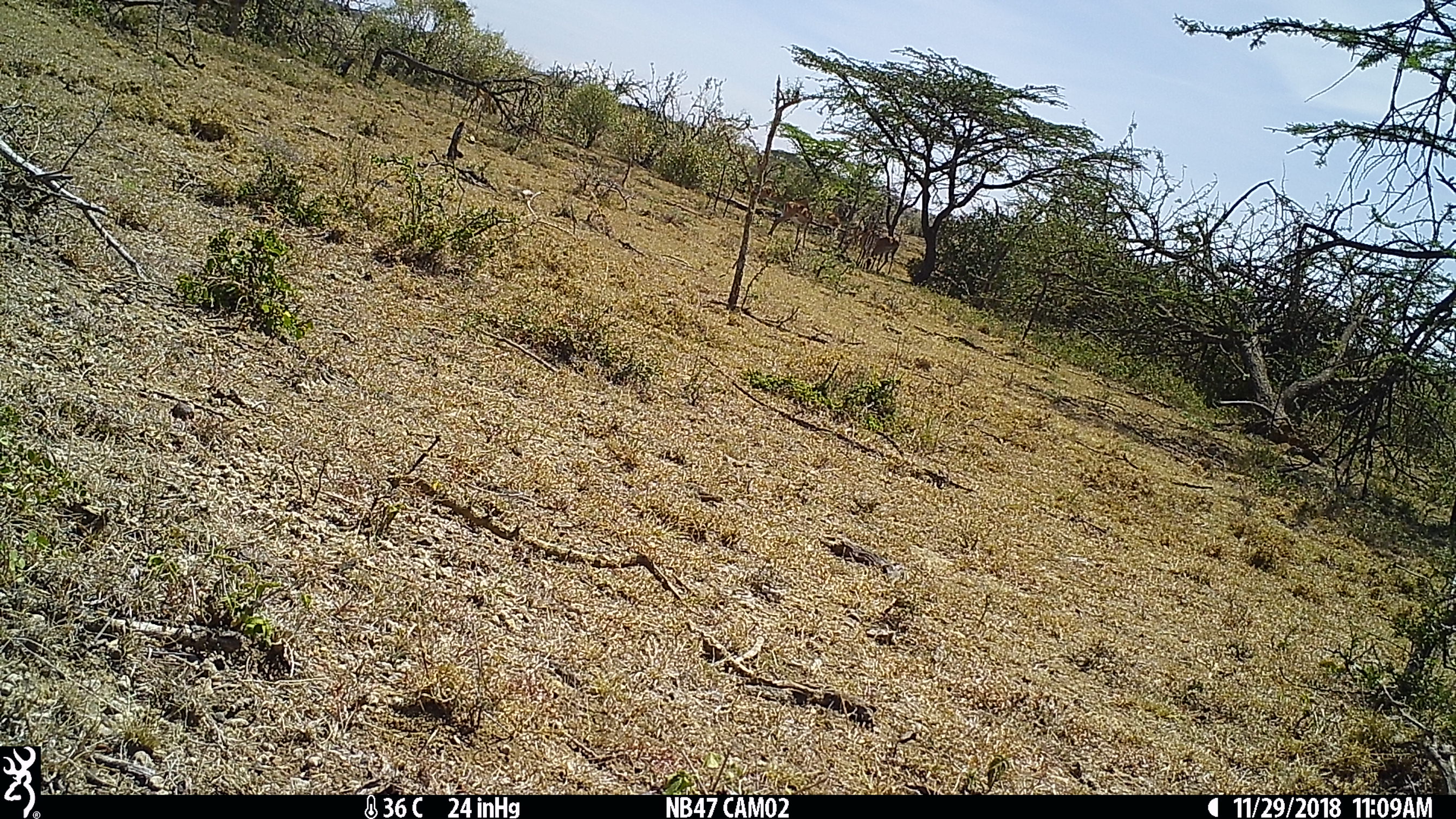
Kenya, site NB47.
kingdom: Animalia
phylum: Chordata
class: Mammalia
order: Artiodactyla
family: Bovidae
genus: Aepyceros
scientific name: Aepyceros melampus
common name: impala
Impala (Aepyceros melampus).